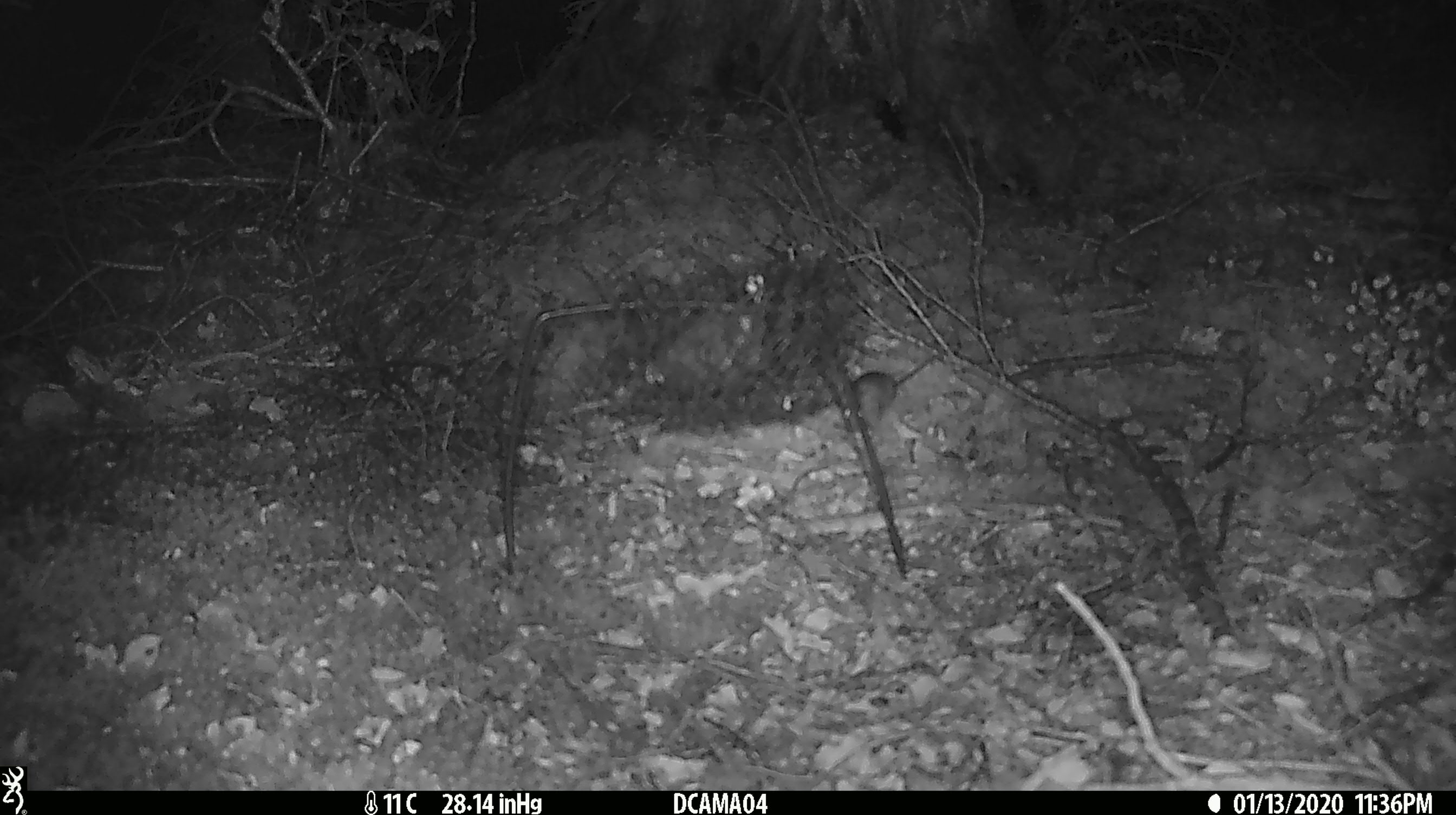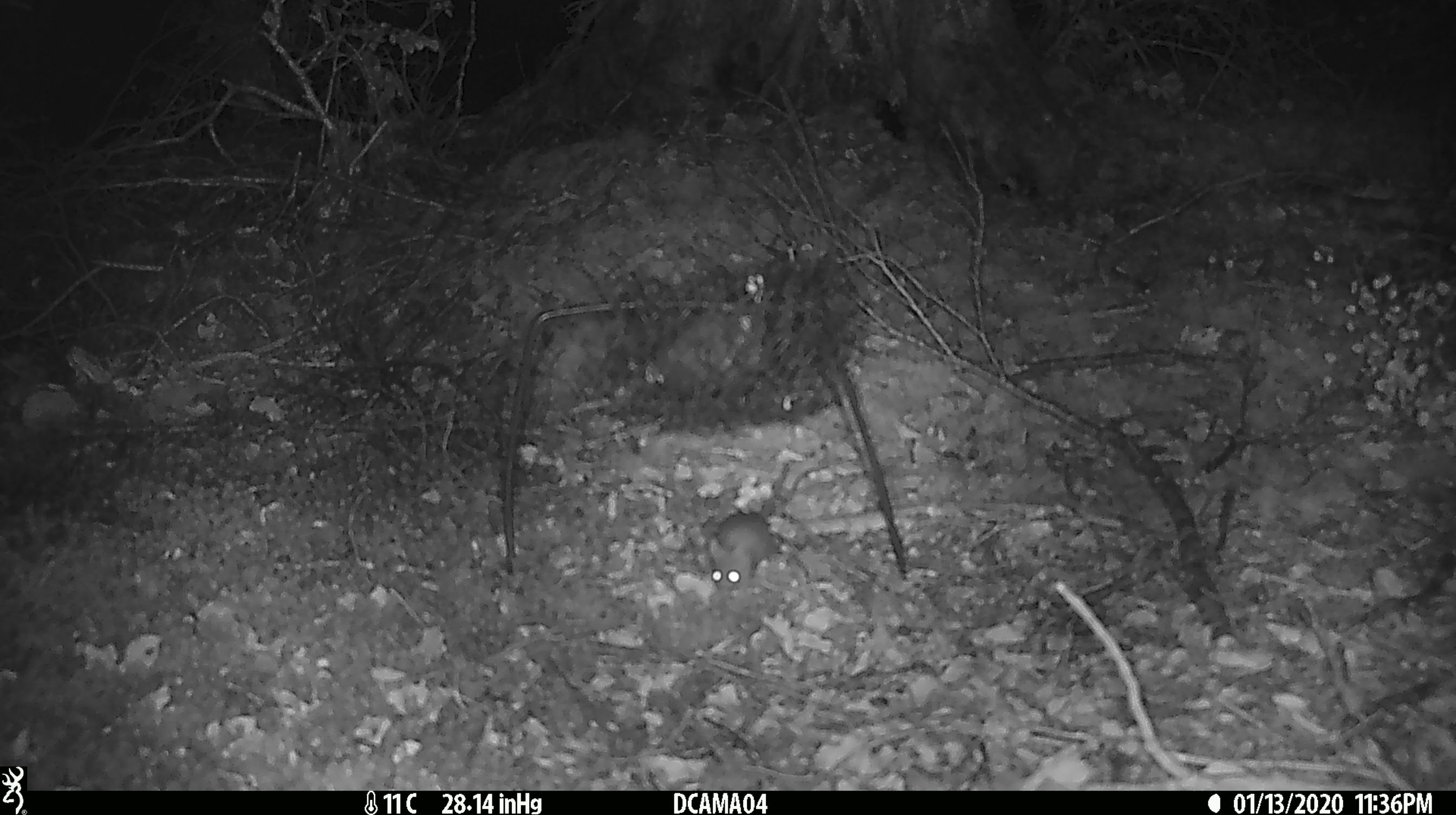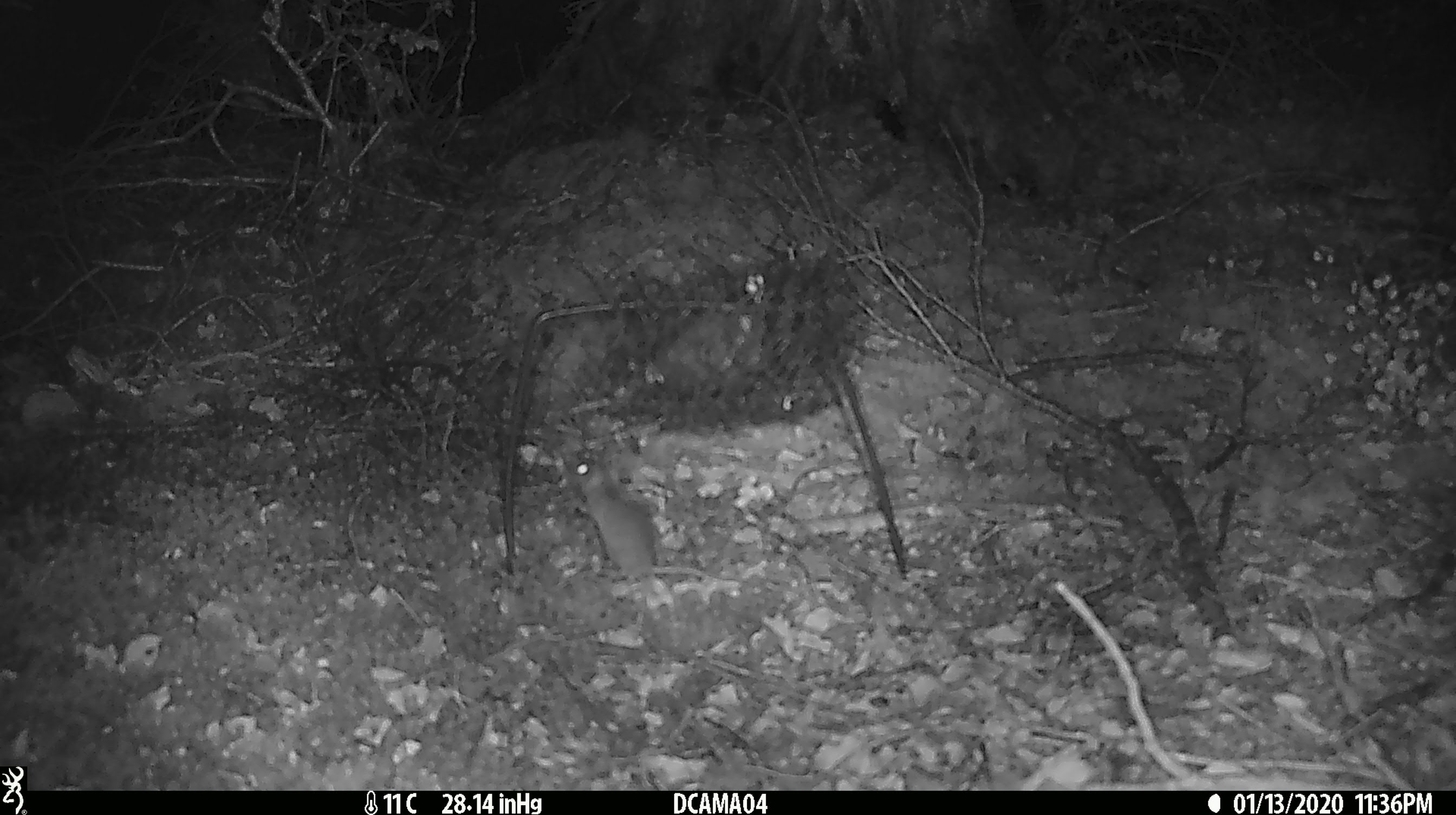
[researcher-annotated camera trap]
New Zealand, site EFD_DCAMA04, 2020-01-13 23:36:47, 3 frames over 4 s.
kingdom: Animalia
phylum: Chordata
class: Mammalia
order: Rodentia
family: Muridae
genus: Mus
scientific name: Mus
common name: mouse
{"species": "mouse (Mus)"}